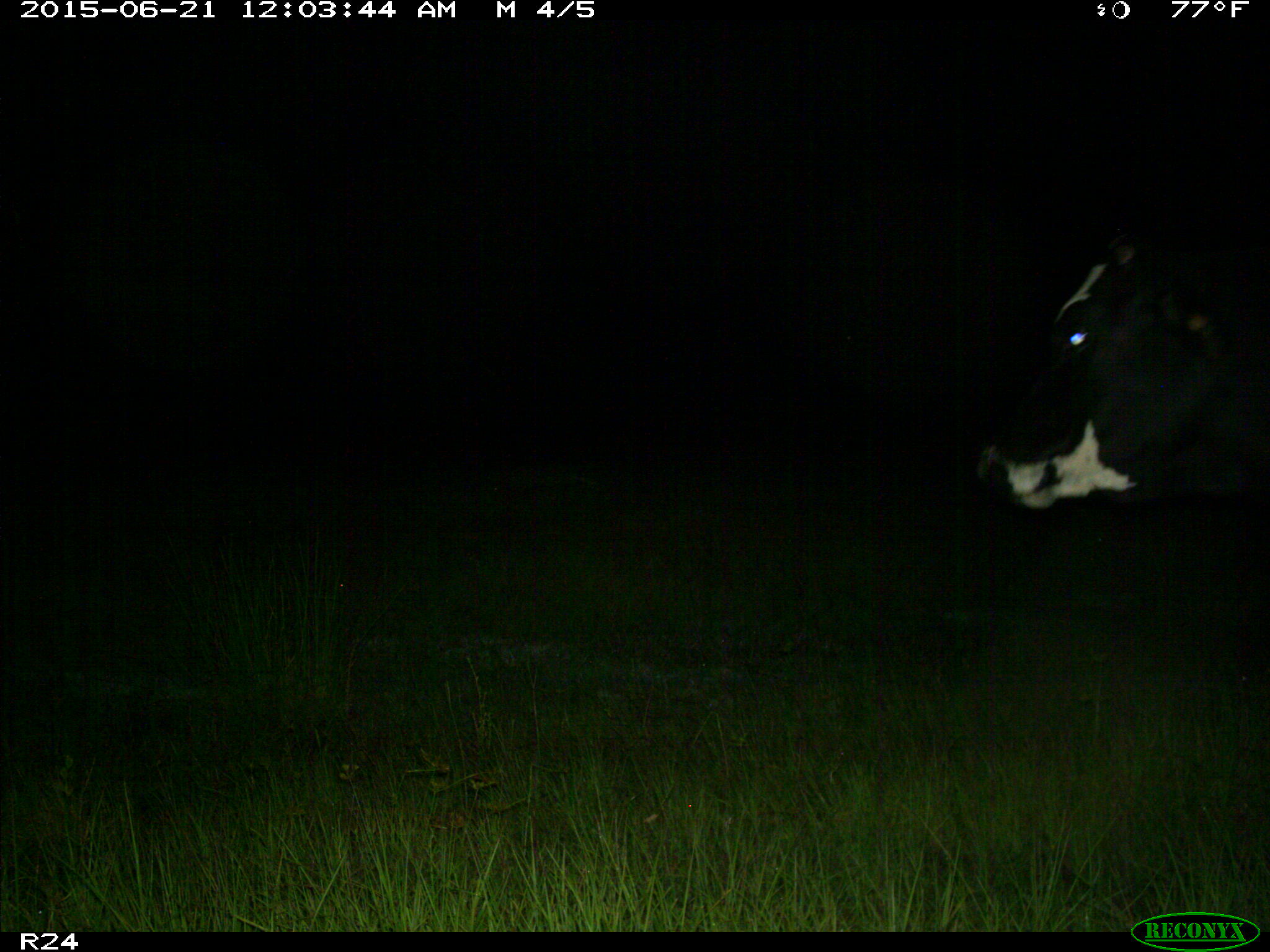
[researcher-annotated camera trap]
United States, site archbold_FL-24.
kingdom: Animalia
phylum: Chordata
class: Mammalia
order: Artiodactyla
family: Bovidae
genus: Bos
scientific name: Bos taurus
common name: domestic cow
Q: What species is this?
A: Bos taurus (domestic cow).